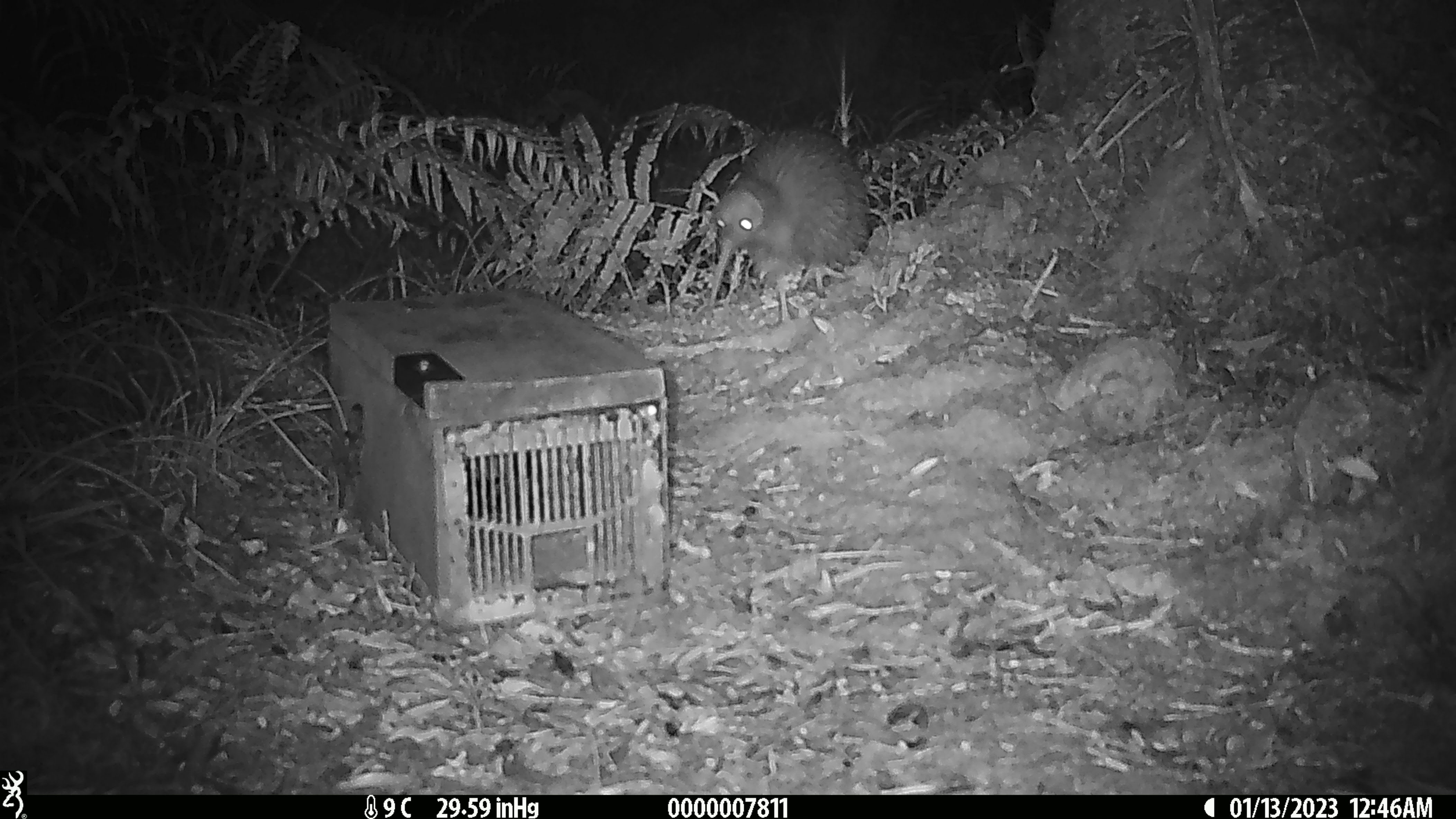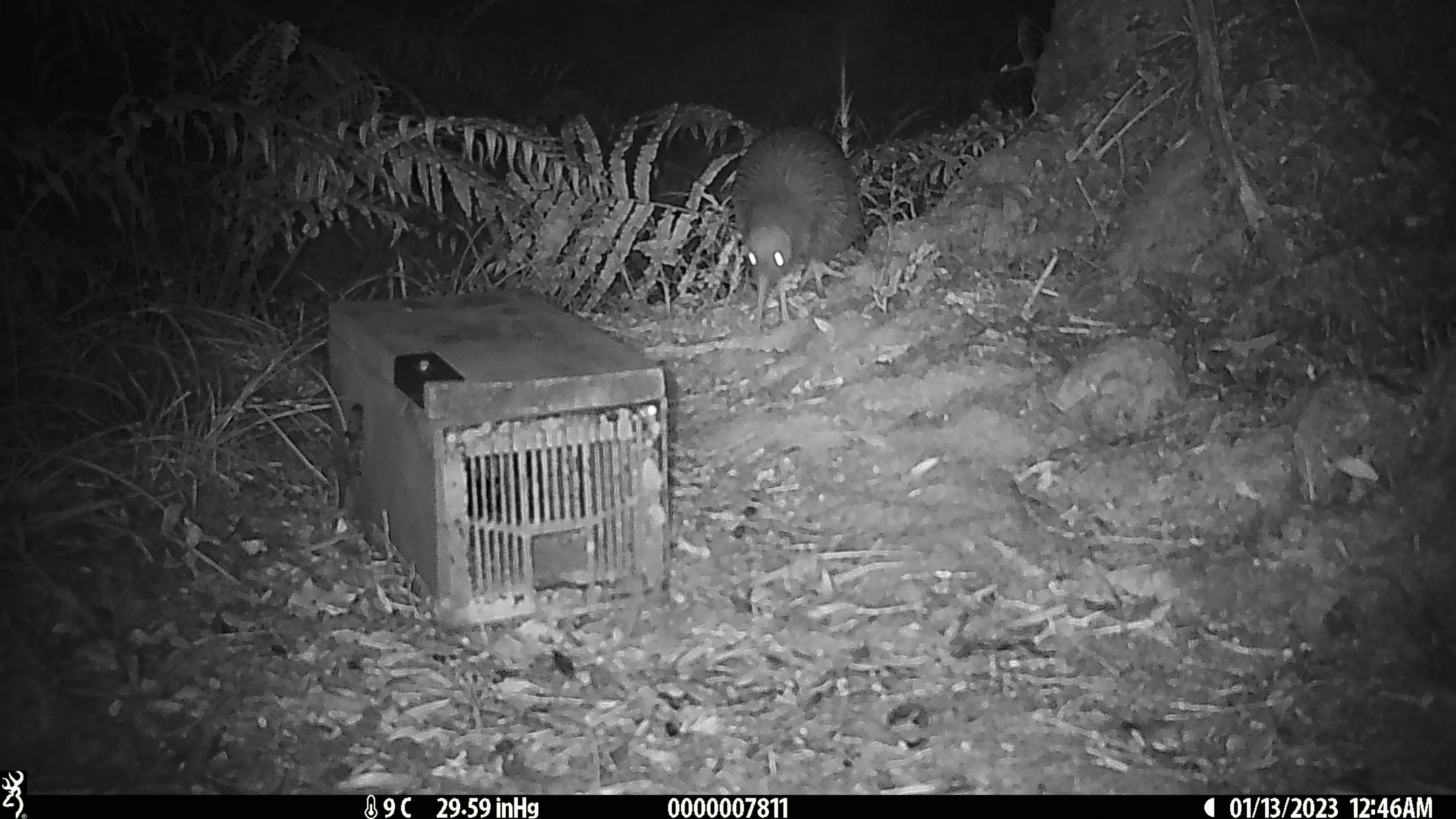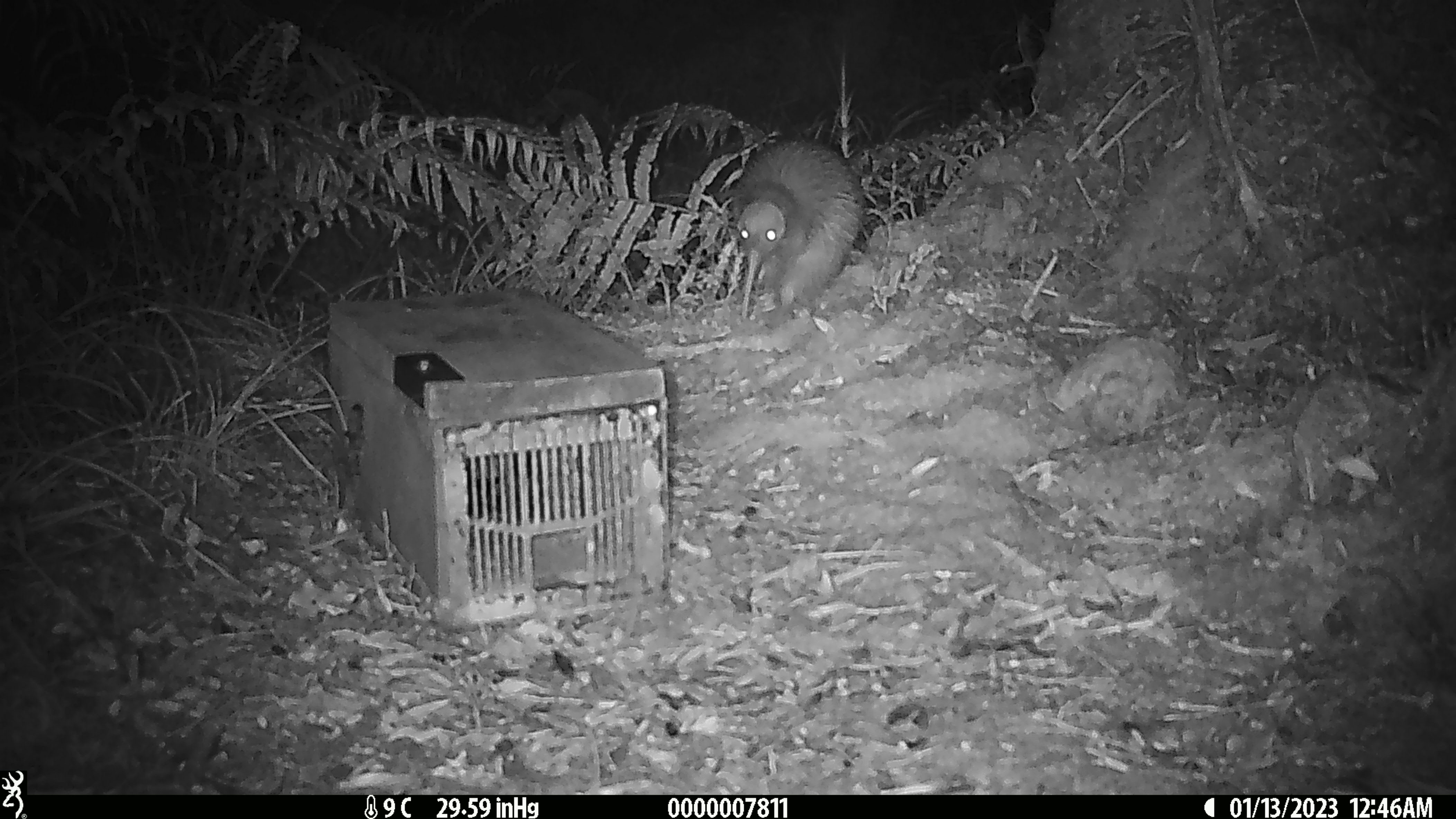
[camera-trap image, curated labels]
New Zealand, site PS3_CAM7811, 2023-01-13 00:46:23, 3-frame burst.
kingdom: Animalia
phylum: Chordata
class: Aves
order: Apterygiformes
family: Apterygidae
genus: Apteryx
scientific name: Apteryx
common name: kiwi